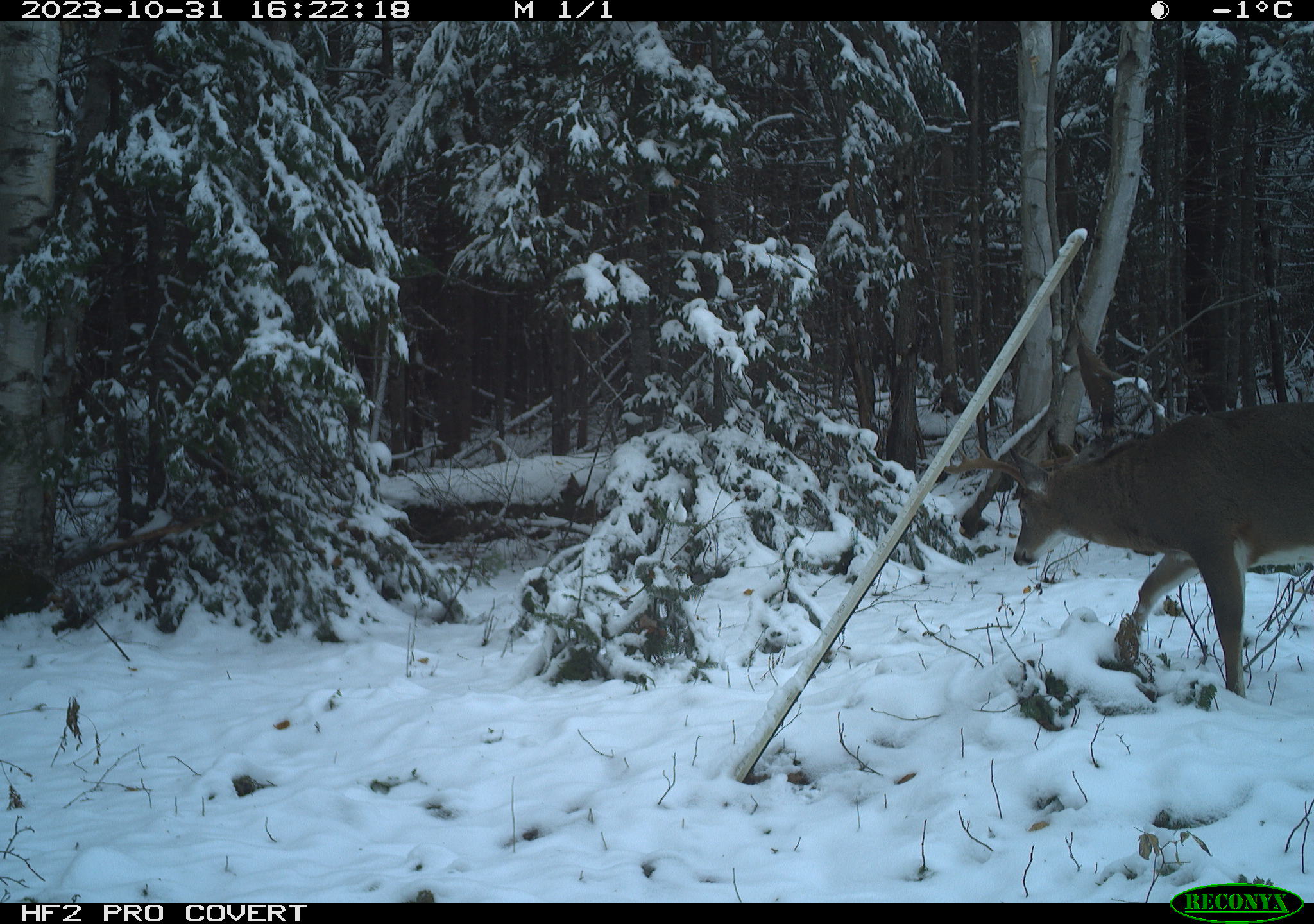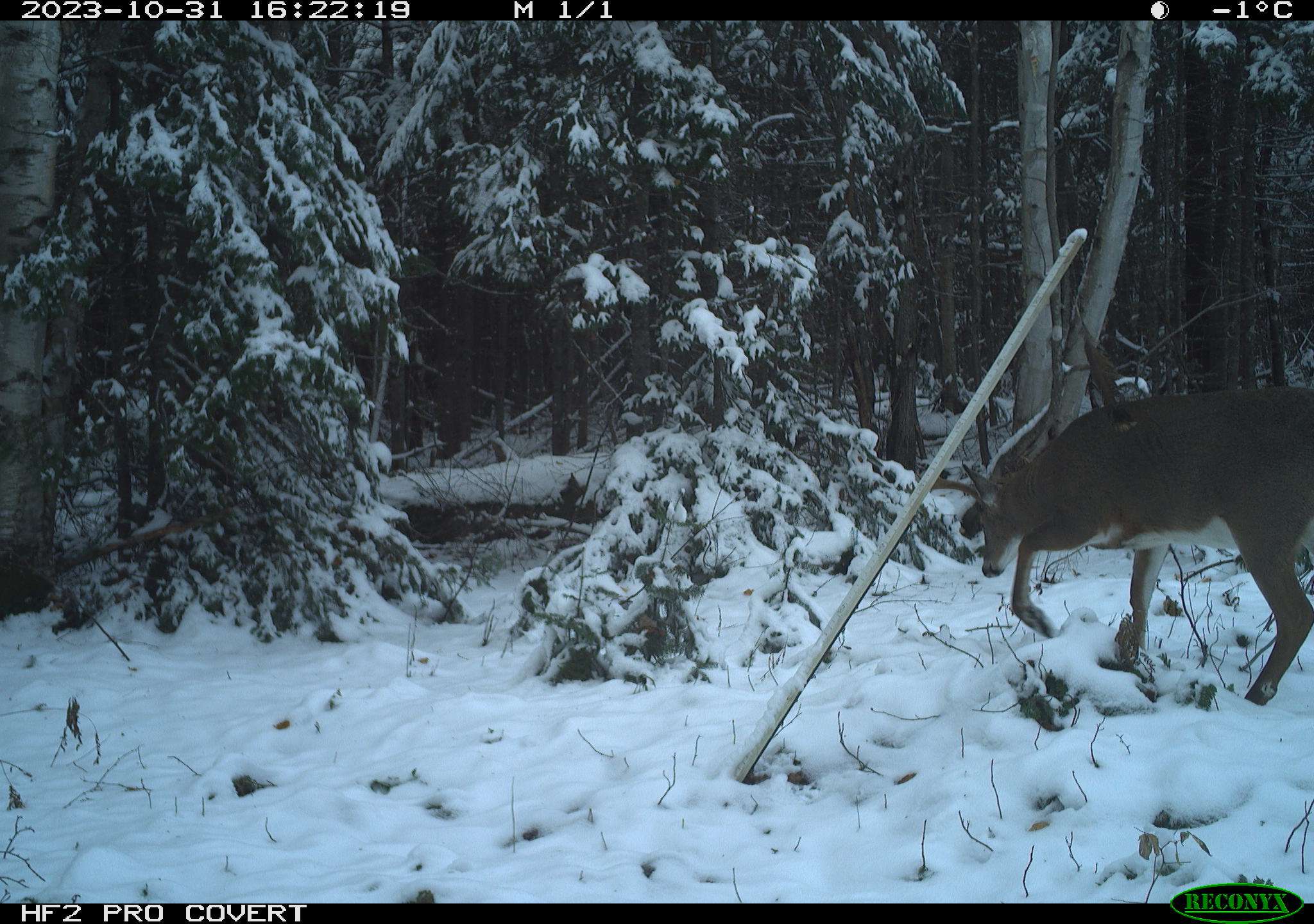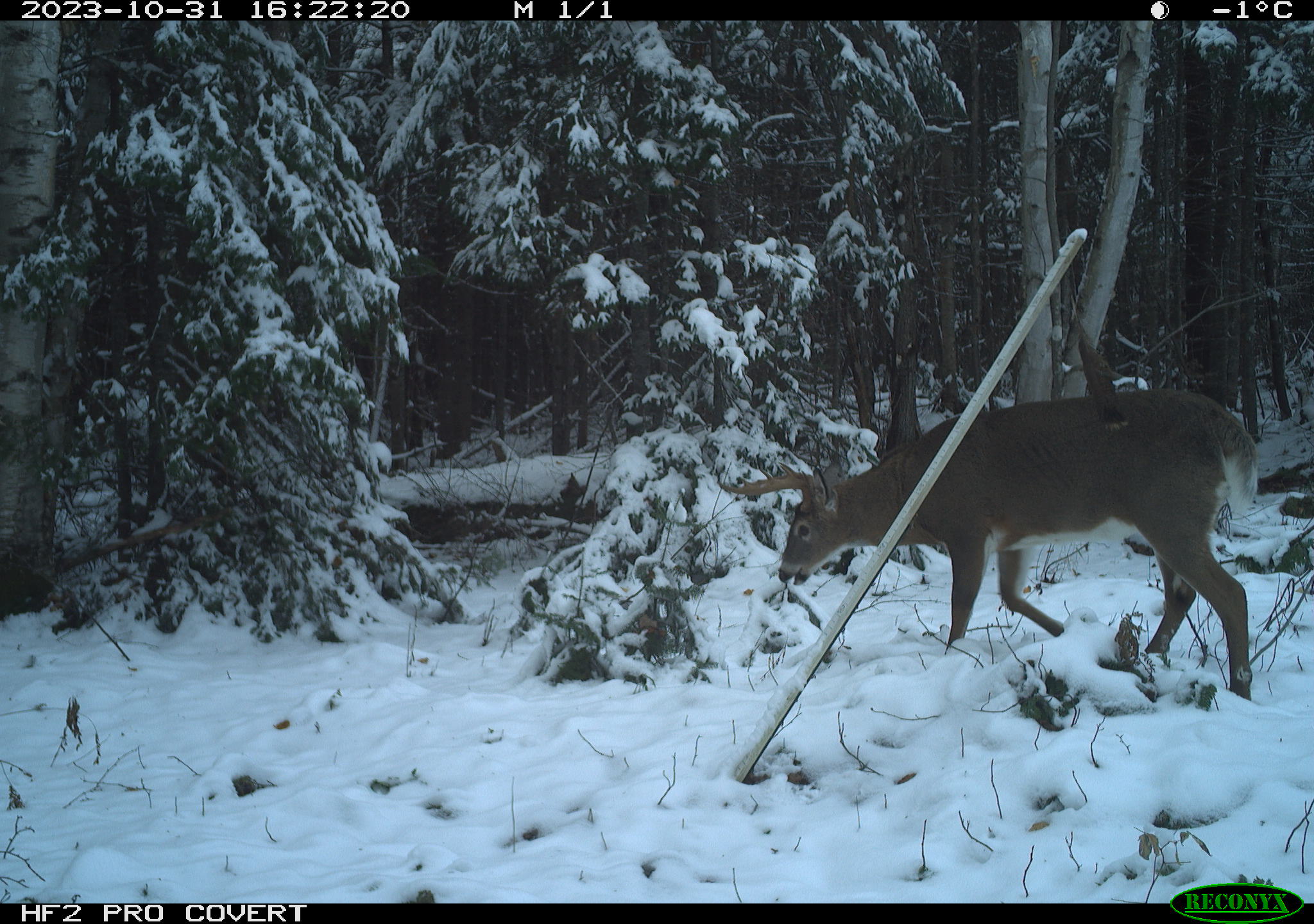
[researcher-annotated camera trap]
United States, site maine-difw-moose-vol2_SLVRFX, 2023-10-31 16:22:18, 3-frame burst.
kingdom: Animalia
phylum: Chordata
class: Mammalia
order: Artiodactyla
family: Cervidae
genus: Odocoileus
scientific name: Odocoileus virginianus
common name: white-tailed deer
White-tailed deer (Odocoileus virginianus).